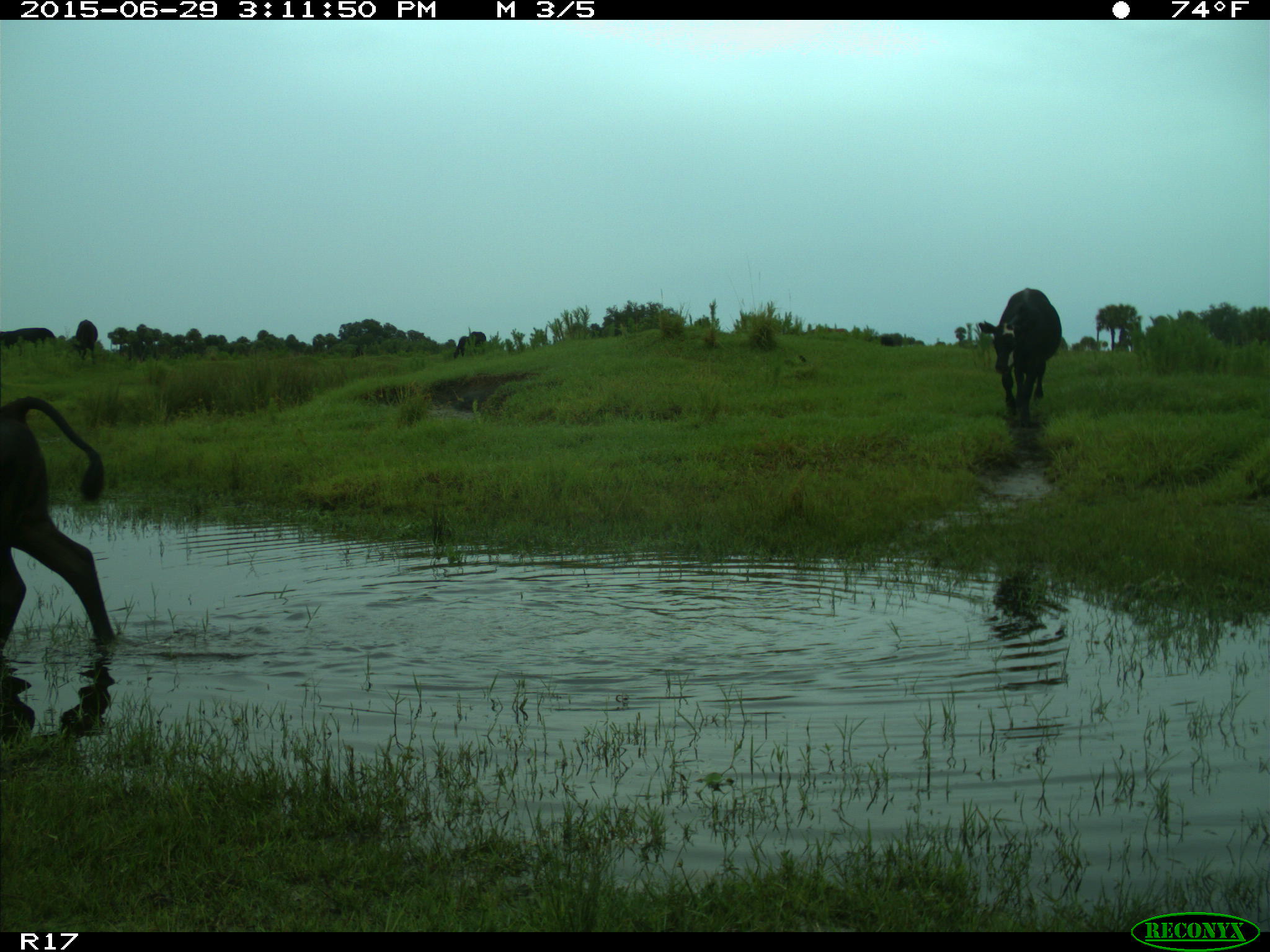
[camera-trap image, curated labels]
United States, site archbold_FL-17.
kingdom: Animalia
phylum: Chordata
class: Mammalia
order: Artiodactyla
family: Bovidae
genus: Bos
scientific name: Bos taurus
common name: domestic cow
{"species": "Bos taurus (domestic cow)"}